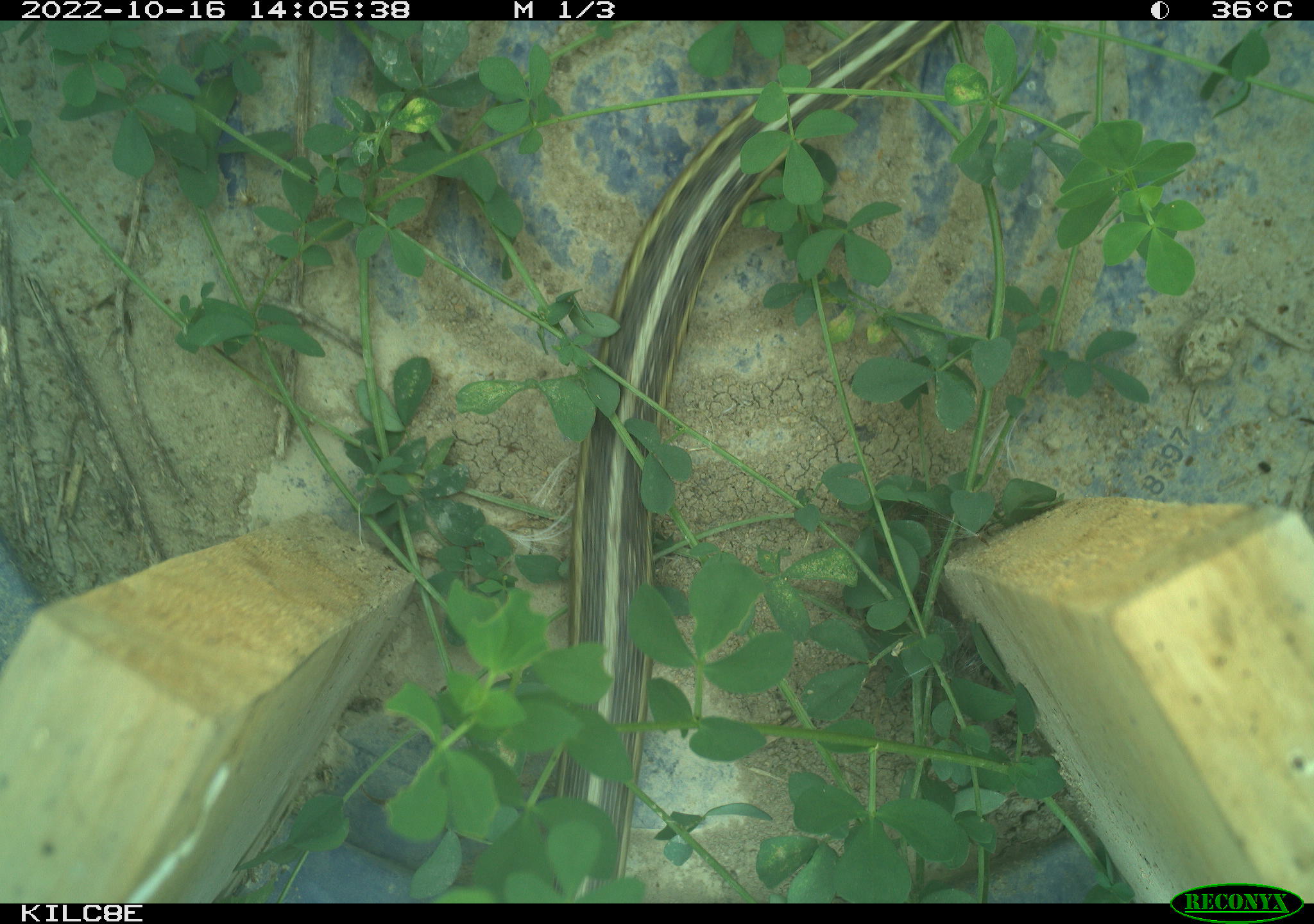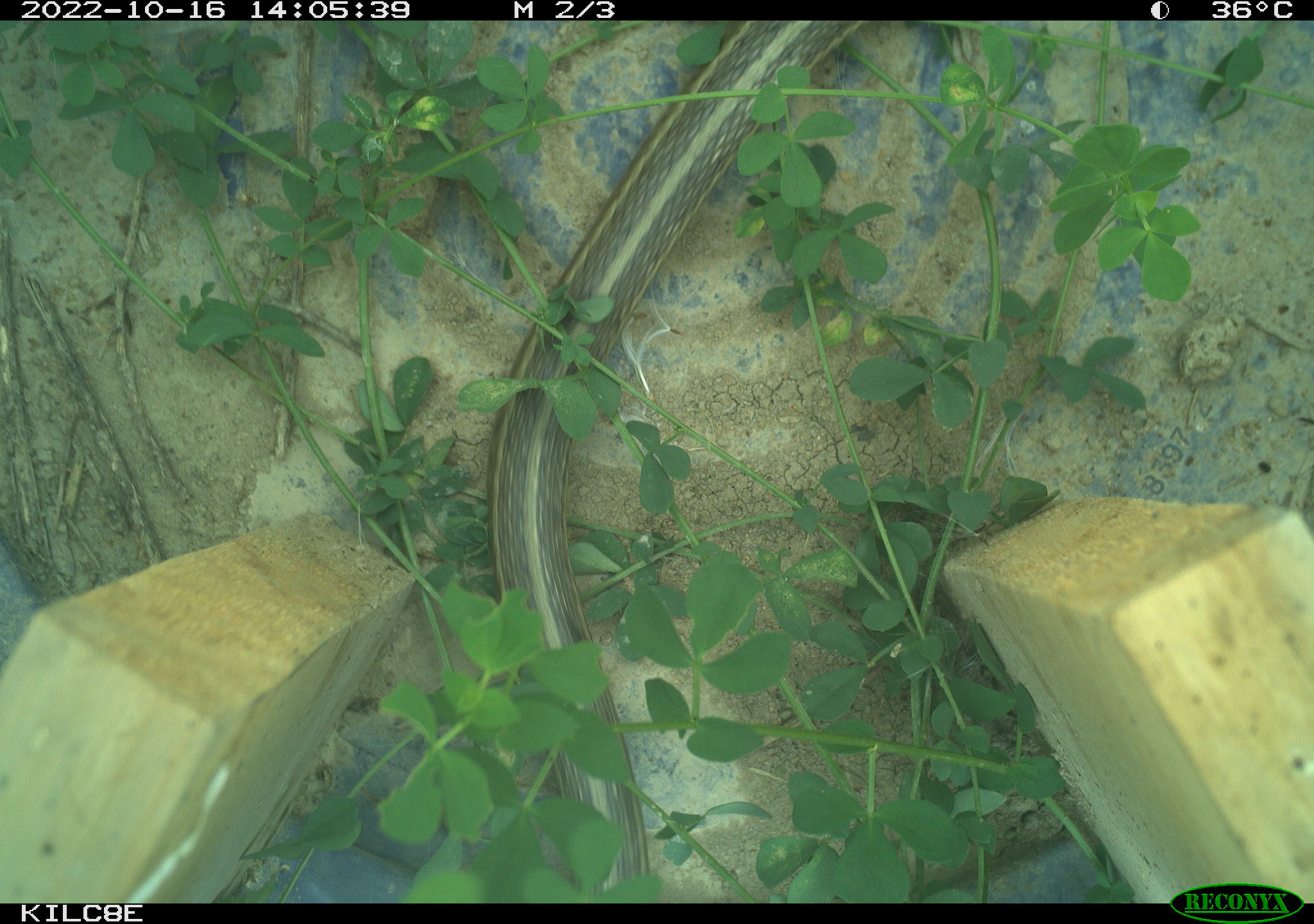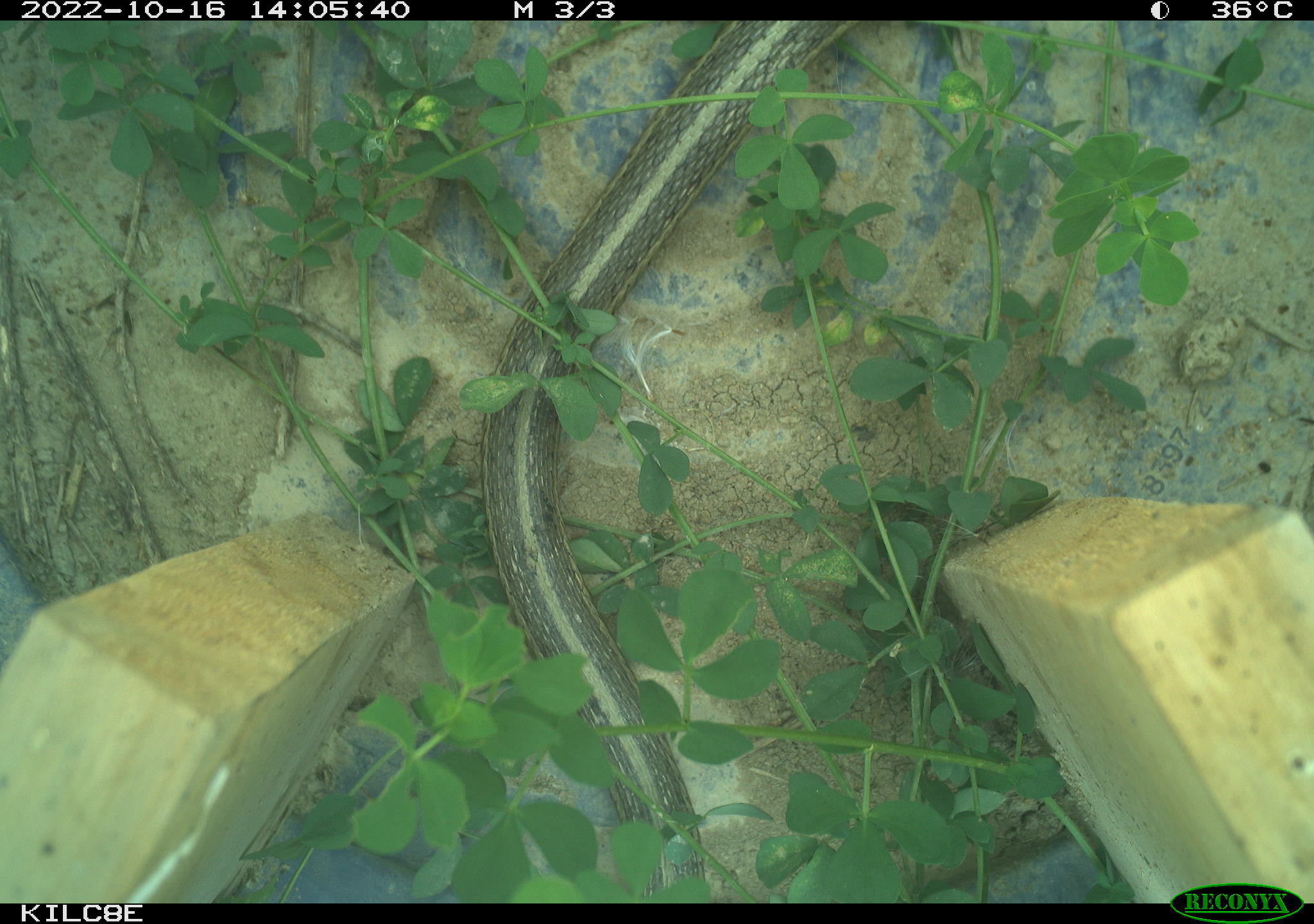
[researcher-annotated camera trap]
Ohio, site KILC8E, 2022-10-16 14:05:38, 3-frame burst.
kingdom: Animalia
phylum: Chordata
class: Reptilia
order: Squamata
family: Colubridae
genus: Thamnophis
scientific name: Thamnophis sirtalis sirtalis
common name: eastern gartersnake